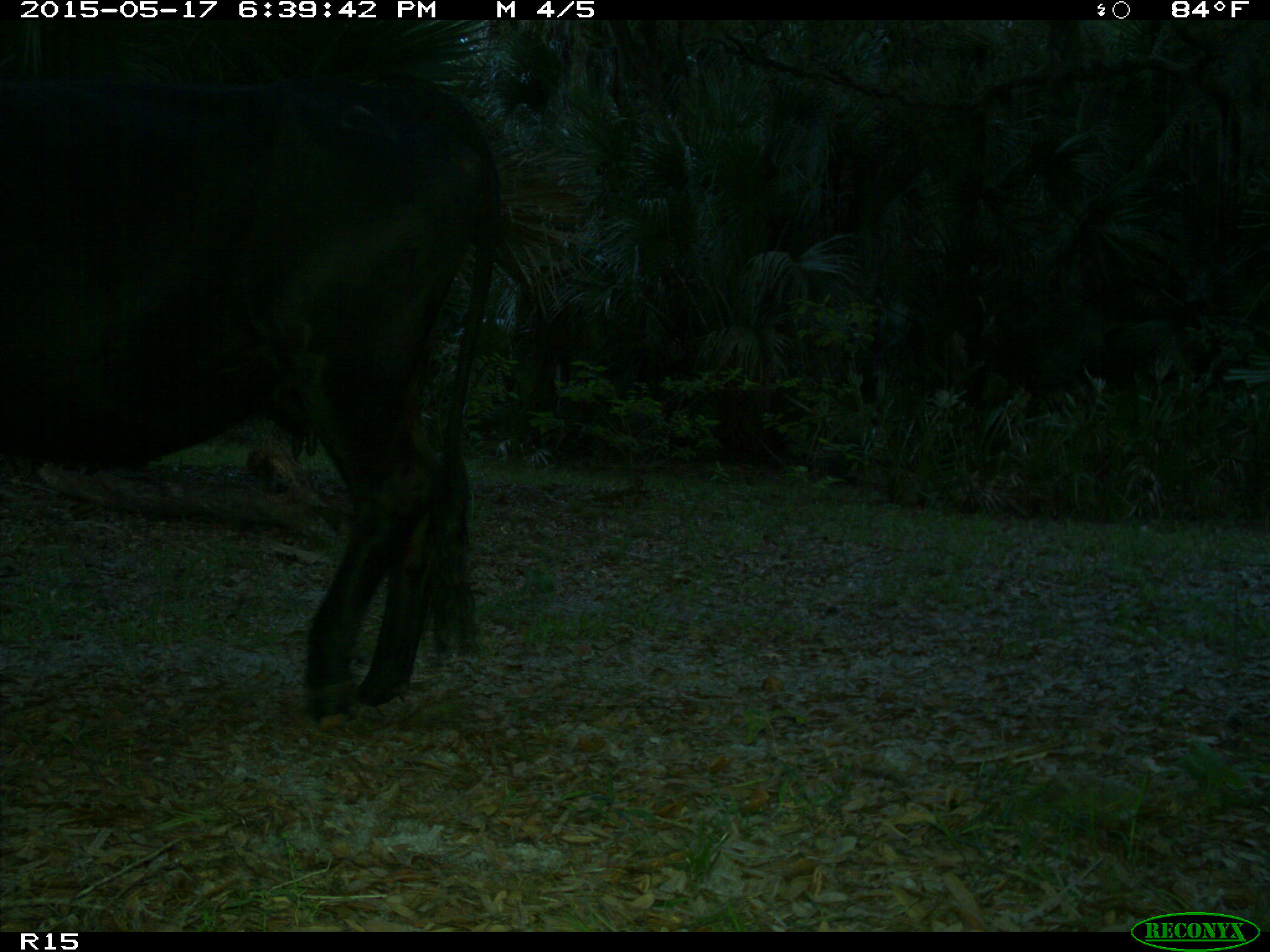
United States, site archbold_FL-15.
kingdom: Animalia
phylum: Chordata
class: Mammalia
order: Artiodactyla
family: Bovidae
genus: Bos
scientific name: Bos taurus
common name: domestic cow